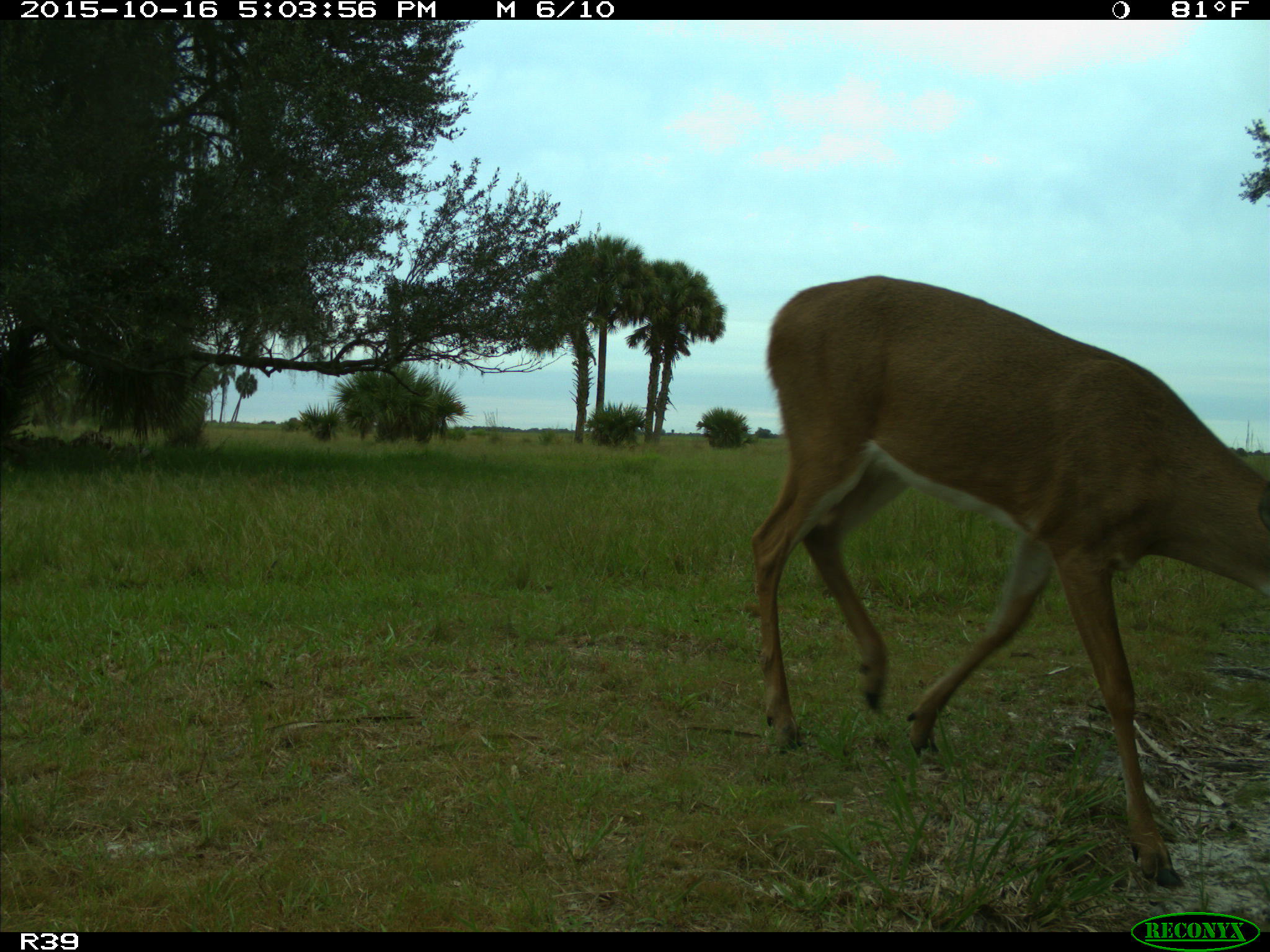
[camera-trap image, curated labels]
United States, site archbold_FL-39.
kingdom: Animalia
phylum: Chordata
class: Mammalia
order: Artiodactyla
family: Cervidae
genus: Odocoileus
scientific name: Odocoileus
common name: deer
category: unidentified deer